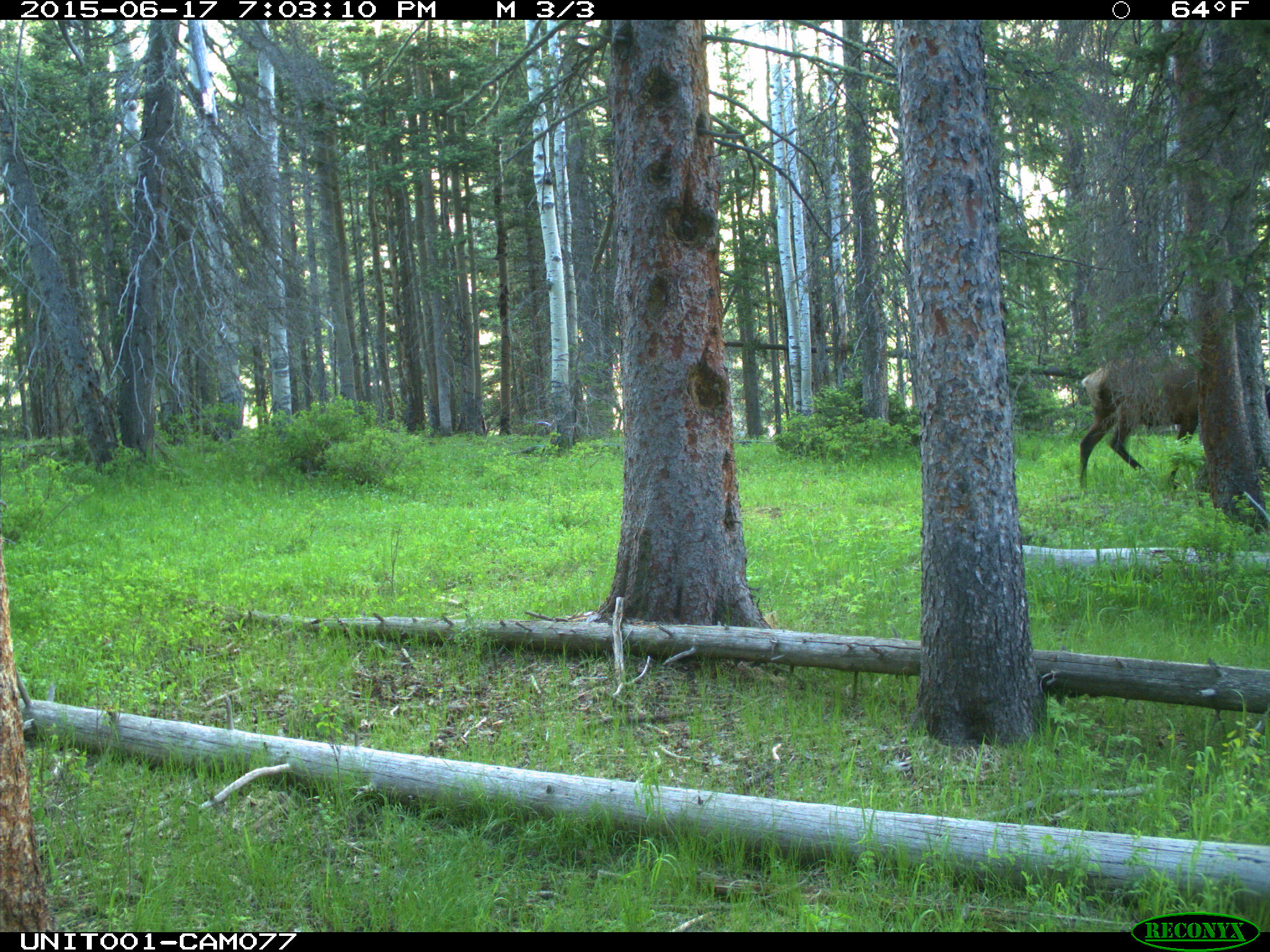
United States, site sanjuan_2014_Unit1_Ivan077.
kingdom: Animalia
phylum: Chordata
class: Mammalia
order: Artiodactyla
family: Cervidae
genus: Cervus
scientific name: Cervus elaphus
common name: red deer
Cervus elaphus (red deer).